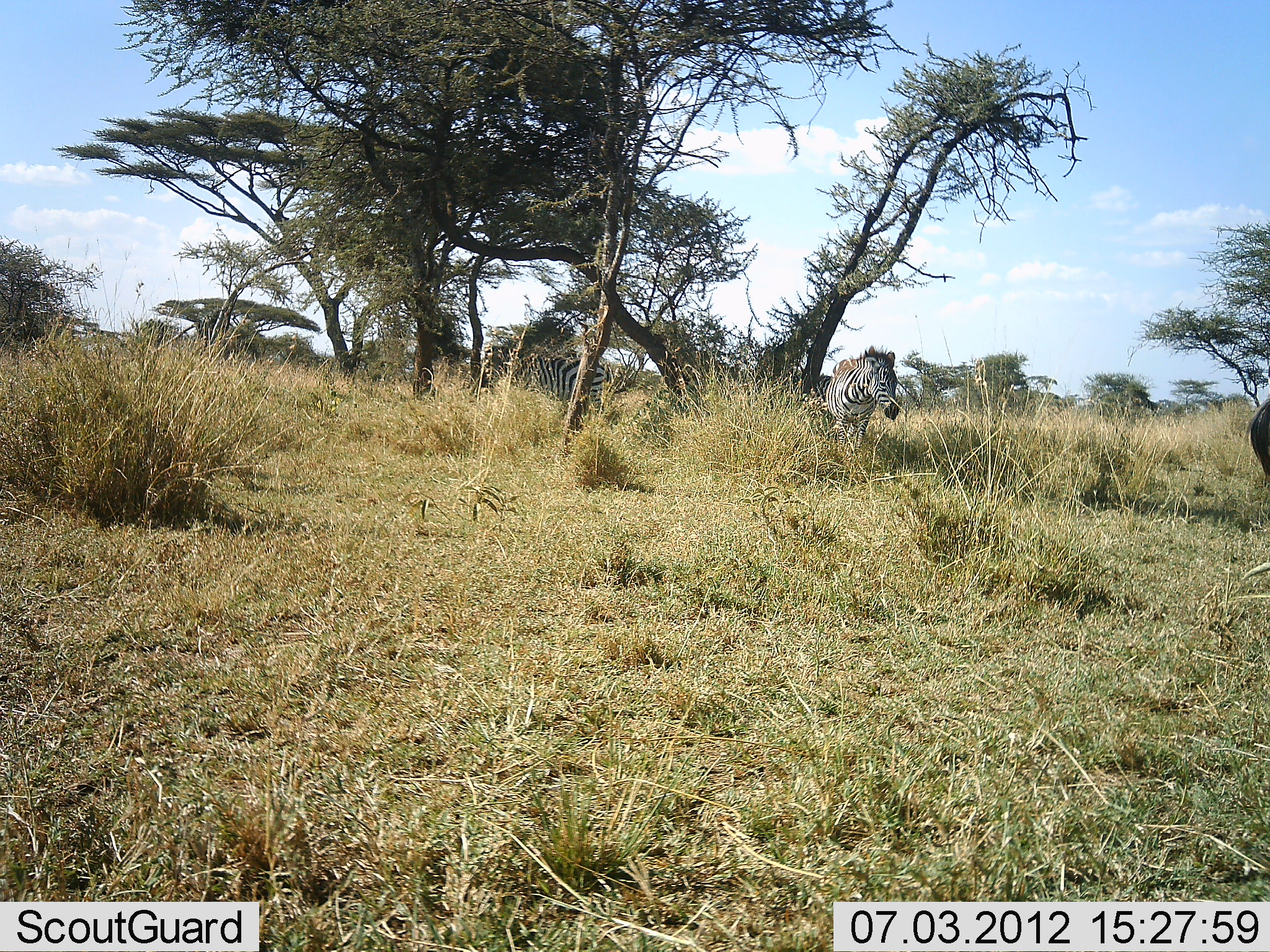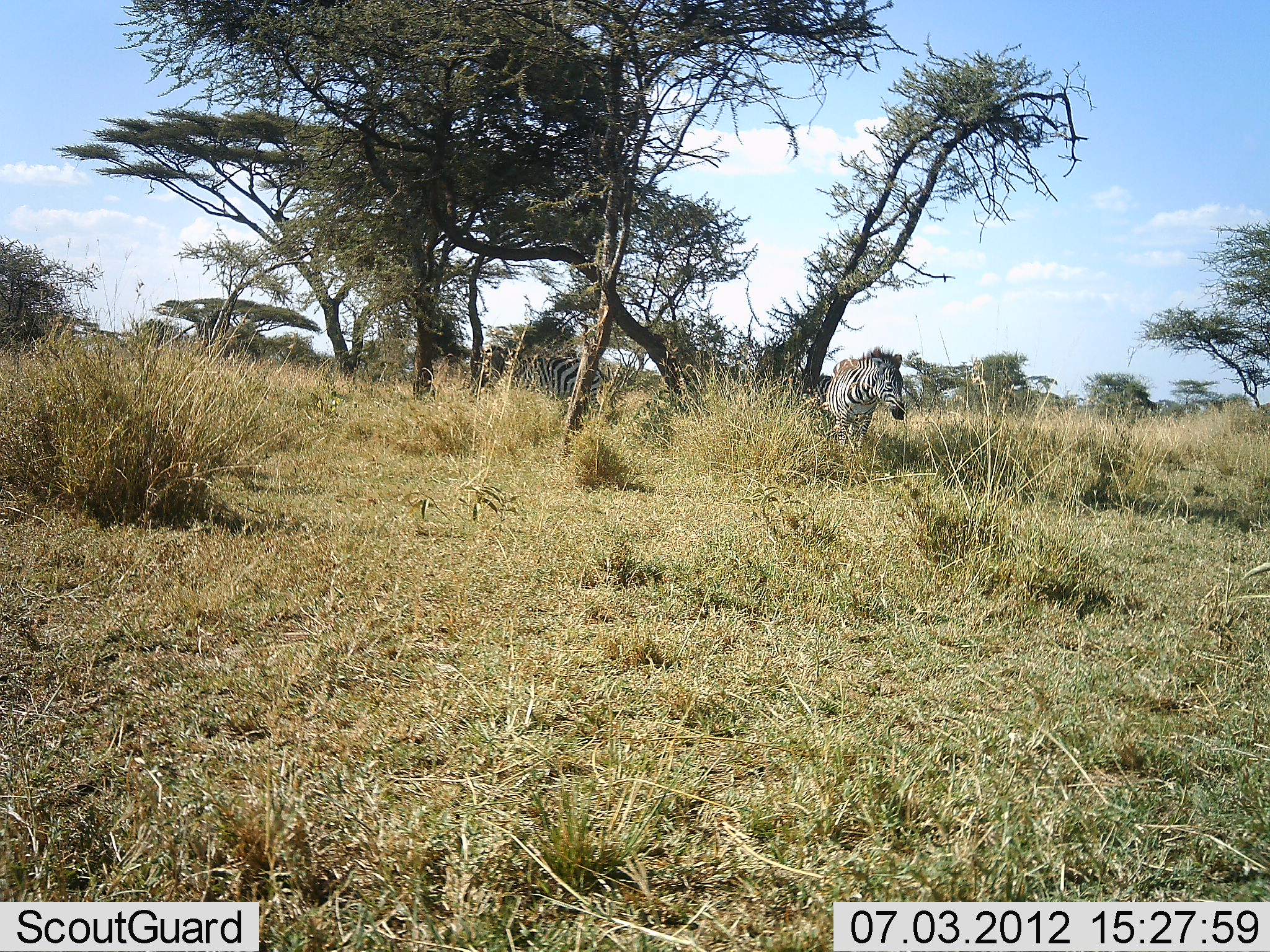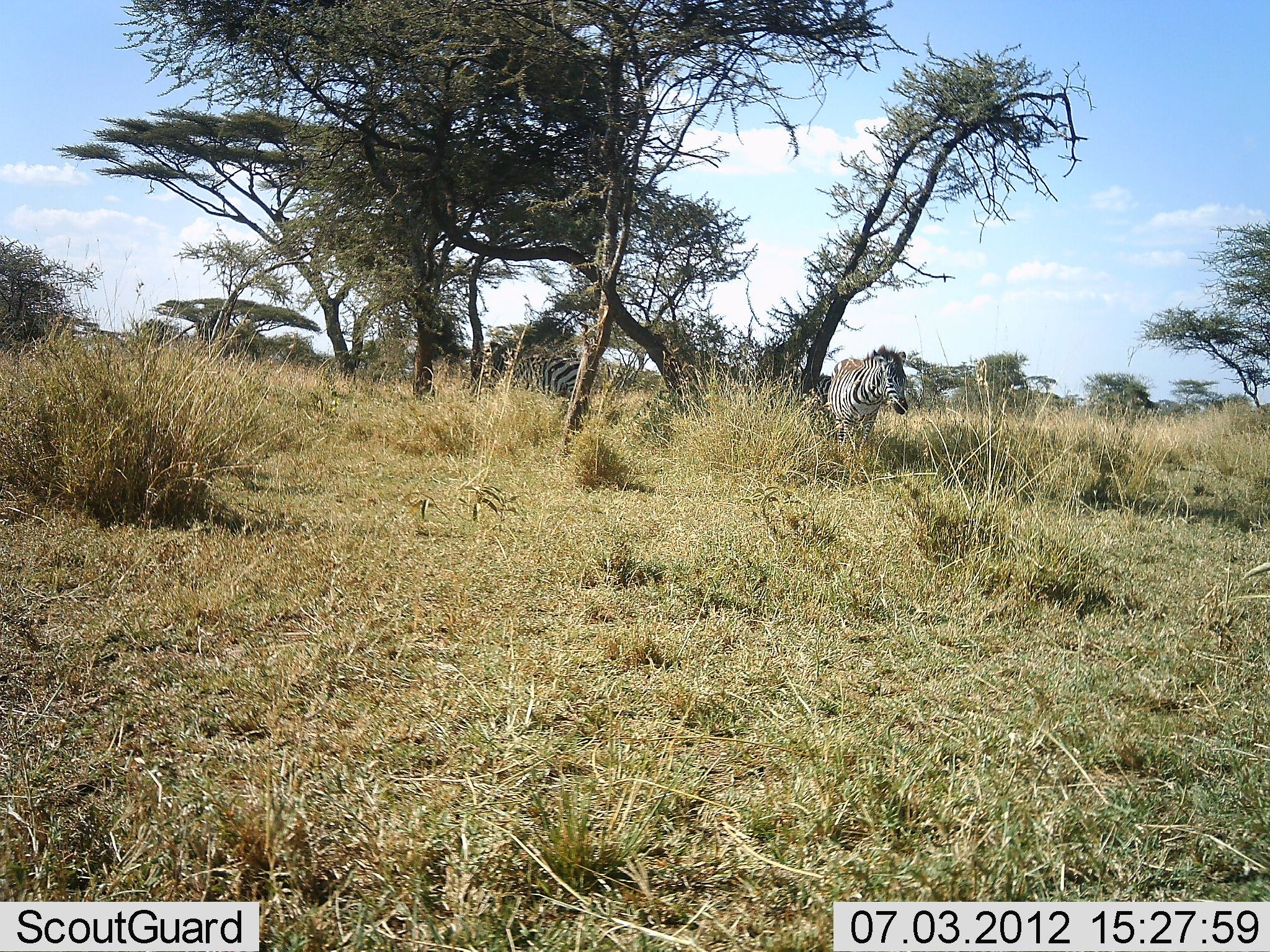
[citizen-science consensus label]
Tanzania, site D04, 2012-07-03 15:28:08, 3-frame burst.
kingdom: Animalia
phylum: Chordata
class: Mammalia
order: Perissodactyla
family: Equidae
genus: Equus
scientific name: Equus quagga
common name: plains zebra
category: zebra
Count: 3.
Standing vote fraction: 80%.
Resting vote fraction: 0%.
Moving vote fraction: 30%.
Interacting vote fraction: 0%.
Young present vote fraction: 0%.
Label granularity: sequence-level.